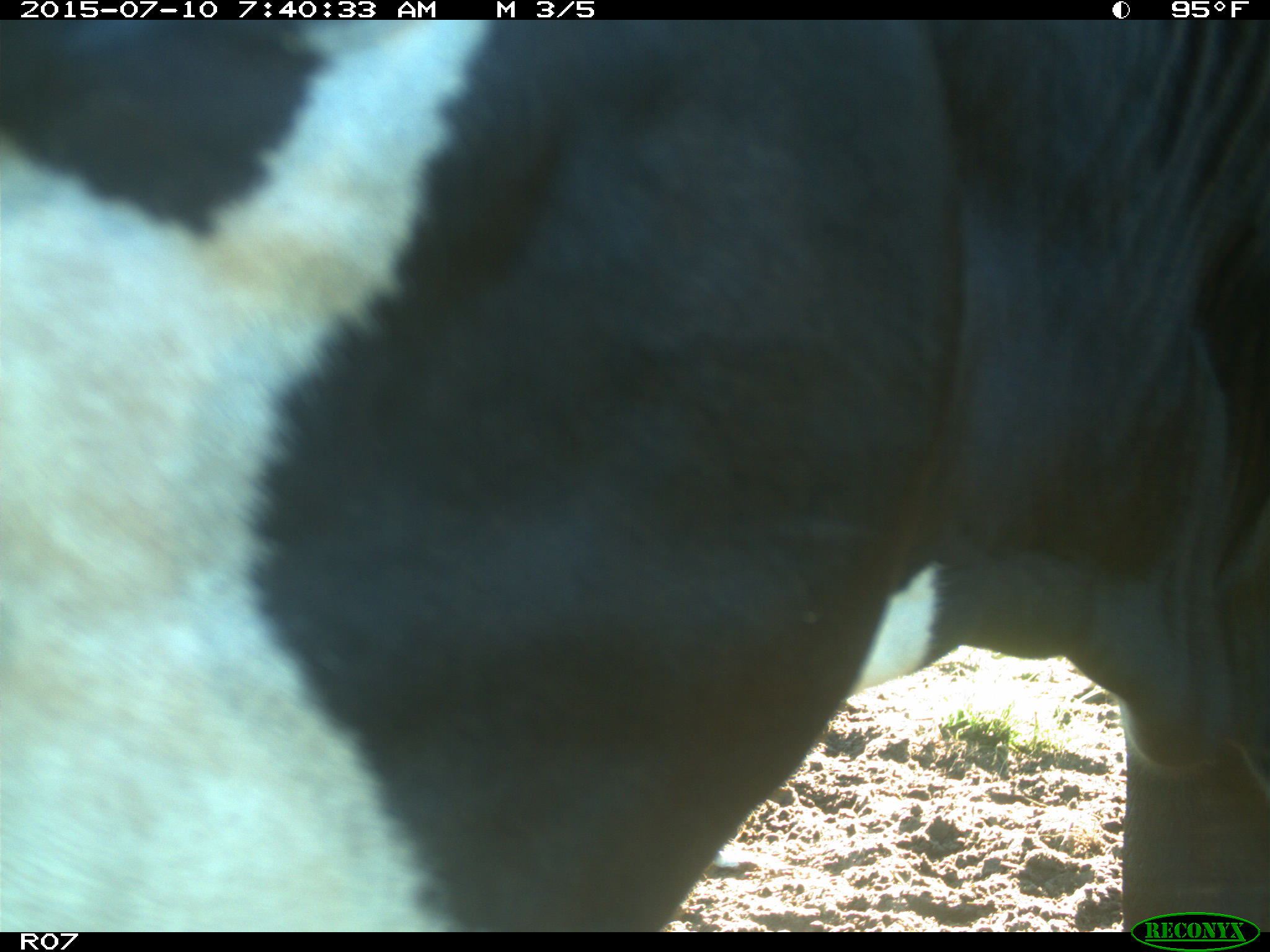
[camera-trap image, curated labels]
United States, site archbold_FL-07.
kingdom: Animalia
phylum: Chordata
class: Mammalia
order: Artiodactyla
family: Bovidae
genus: Bos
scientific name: Bos taurus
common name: domestic cow